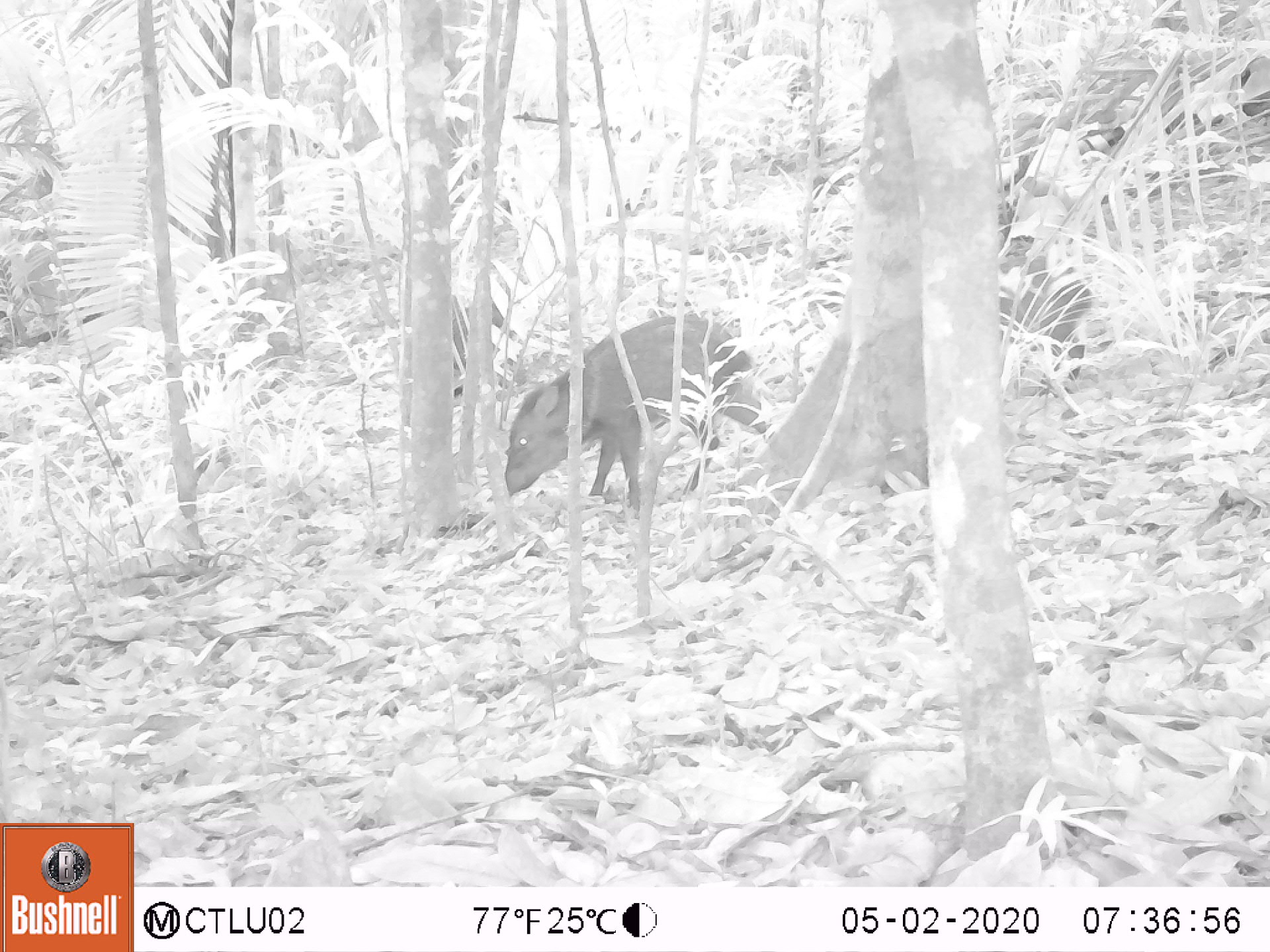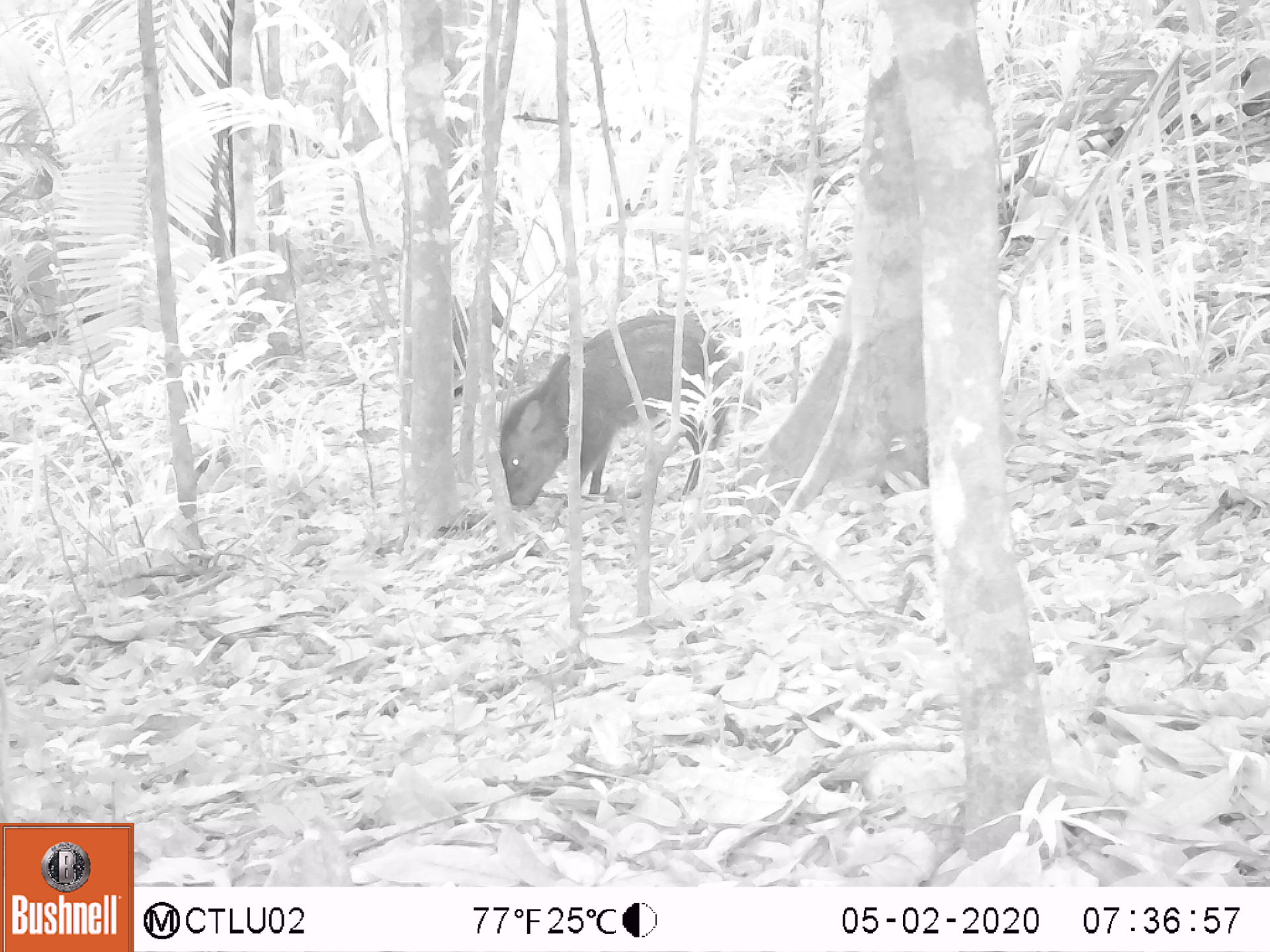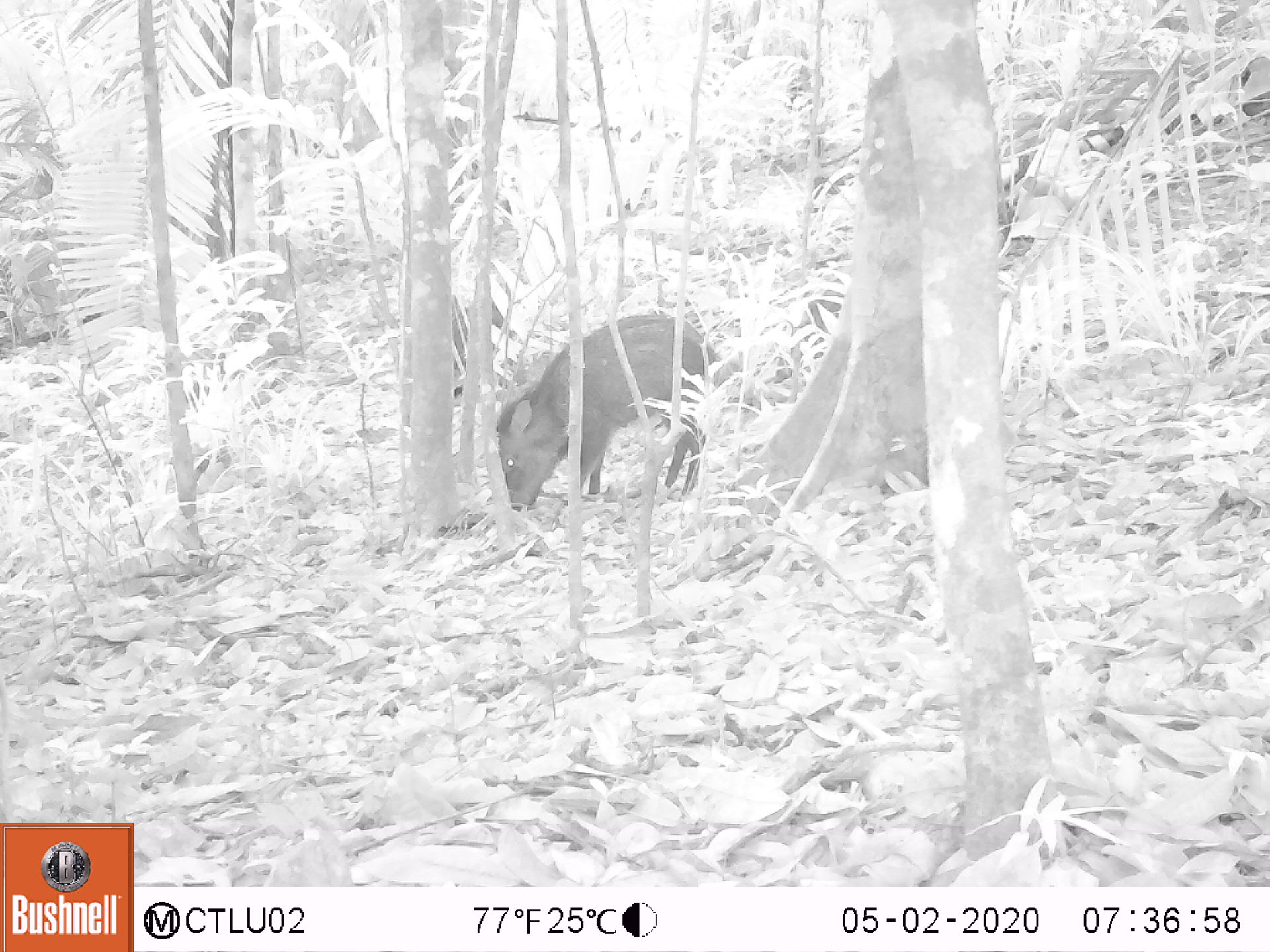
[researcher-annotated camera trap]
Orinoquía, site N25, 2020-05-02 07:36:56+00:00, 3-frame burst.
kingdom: Animalia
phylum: Chordata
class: Mammalia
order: Artiodactyla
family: Tayassuidae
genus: Pecari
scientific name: Pecari tajacu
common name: collared peccary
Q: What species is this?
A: Collared peccary (Pecari tajacu).